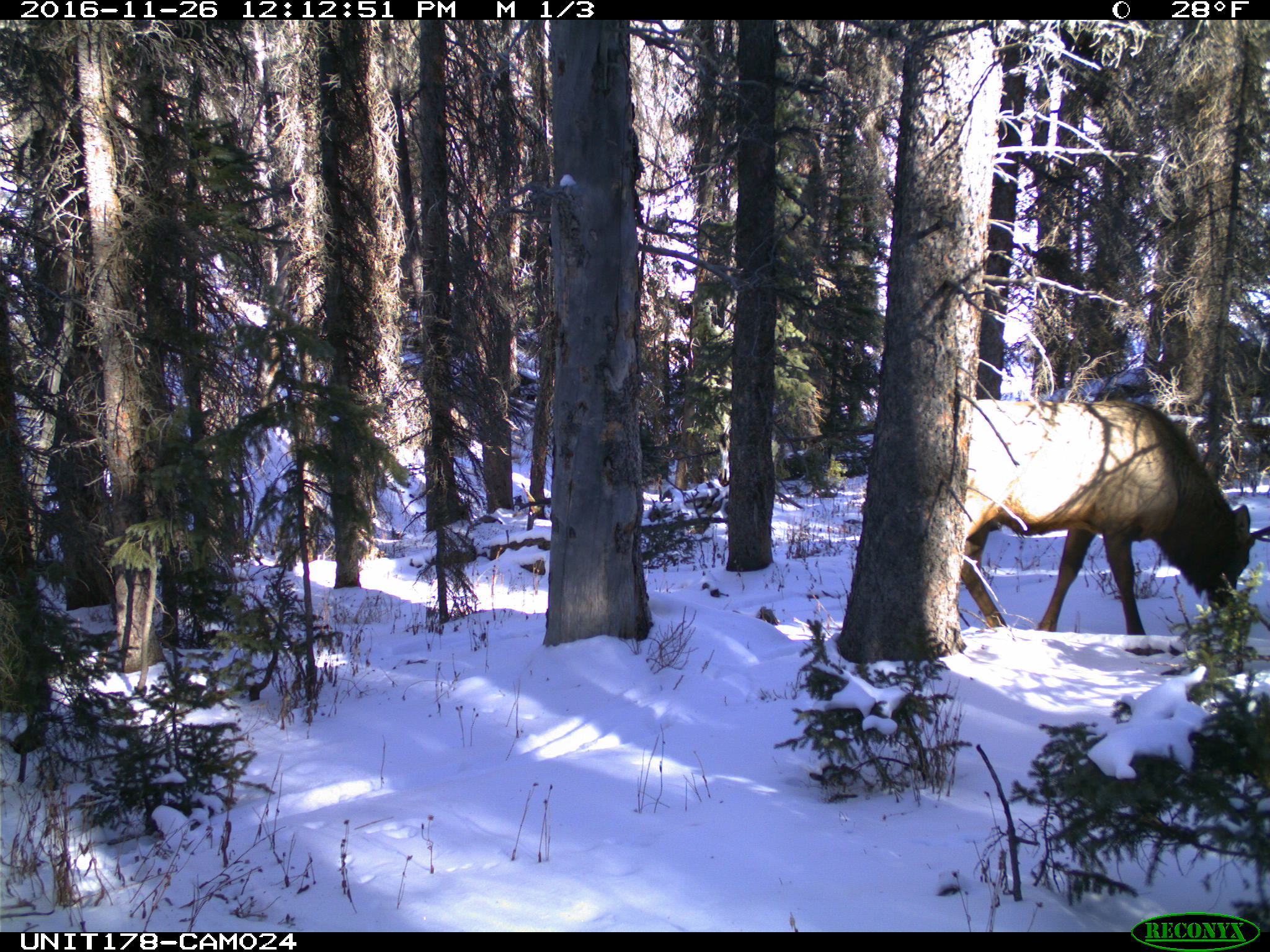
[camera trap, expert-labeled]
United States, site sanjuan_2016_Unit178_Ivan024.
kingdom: Animalia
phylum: Chordata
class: Mammalia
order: Artiodactyla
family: Cervidae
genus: Cervus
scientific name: Cervus elaphus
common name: red deer